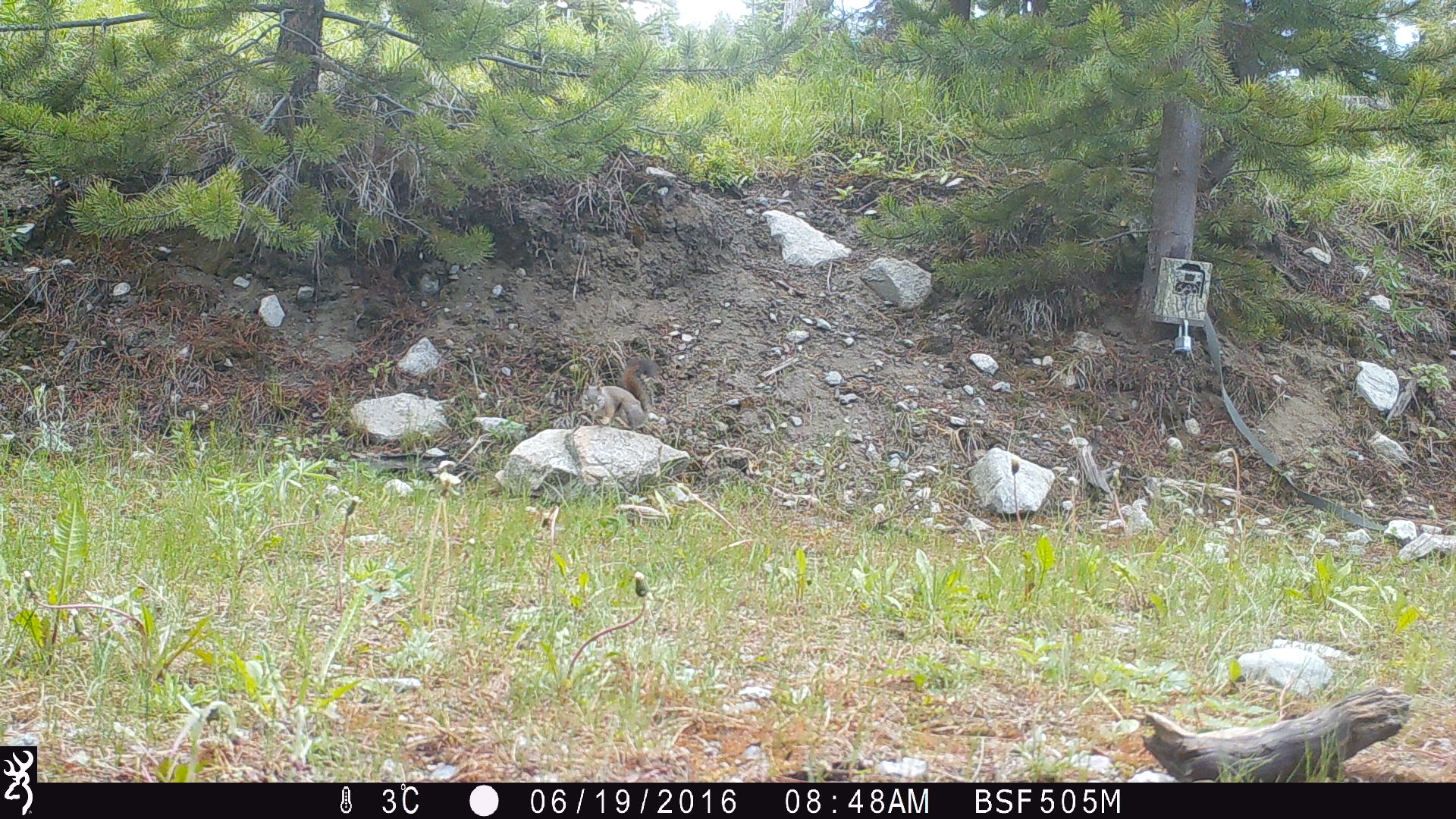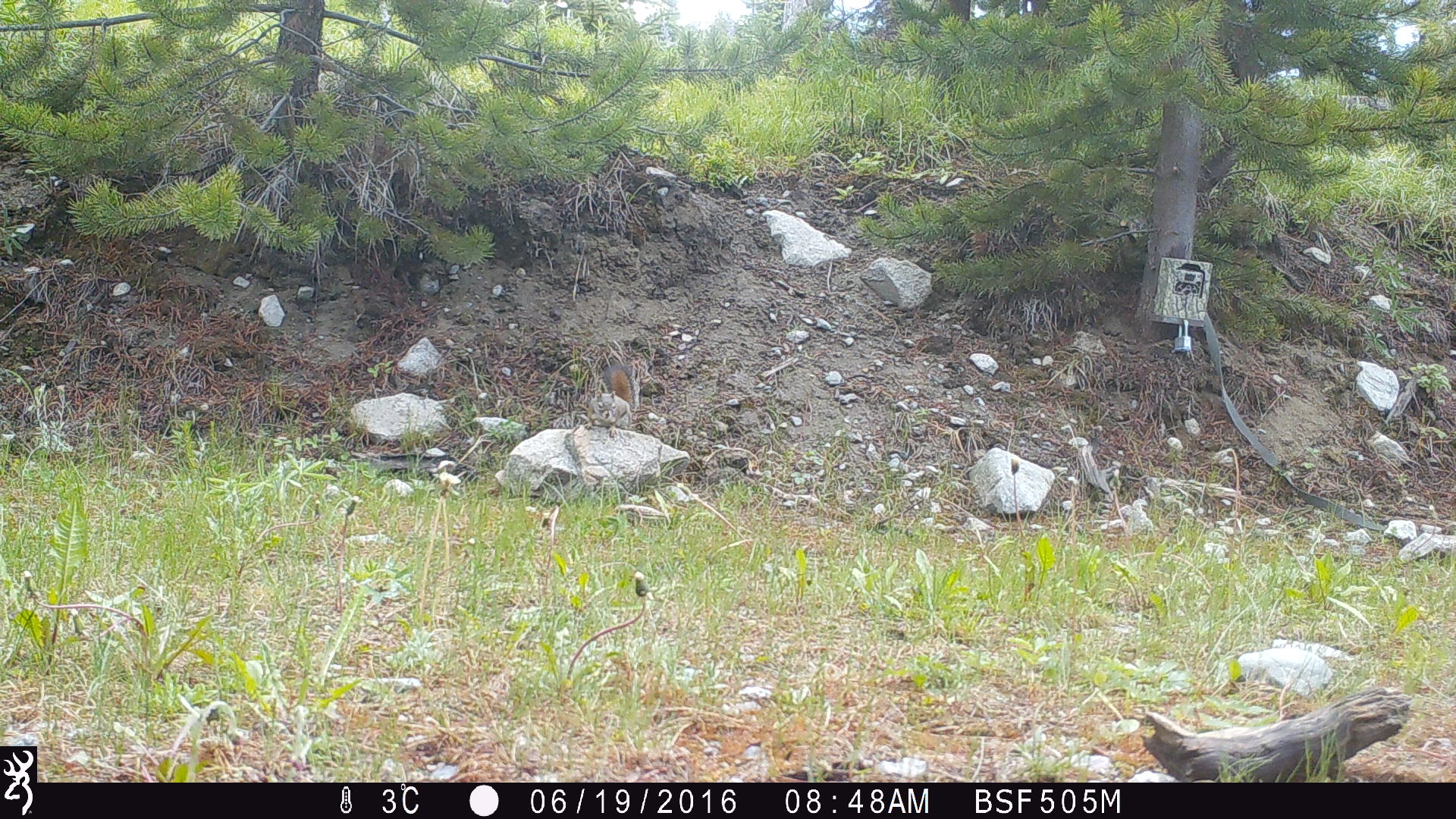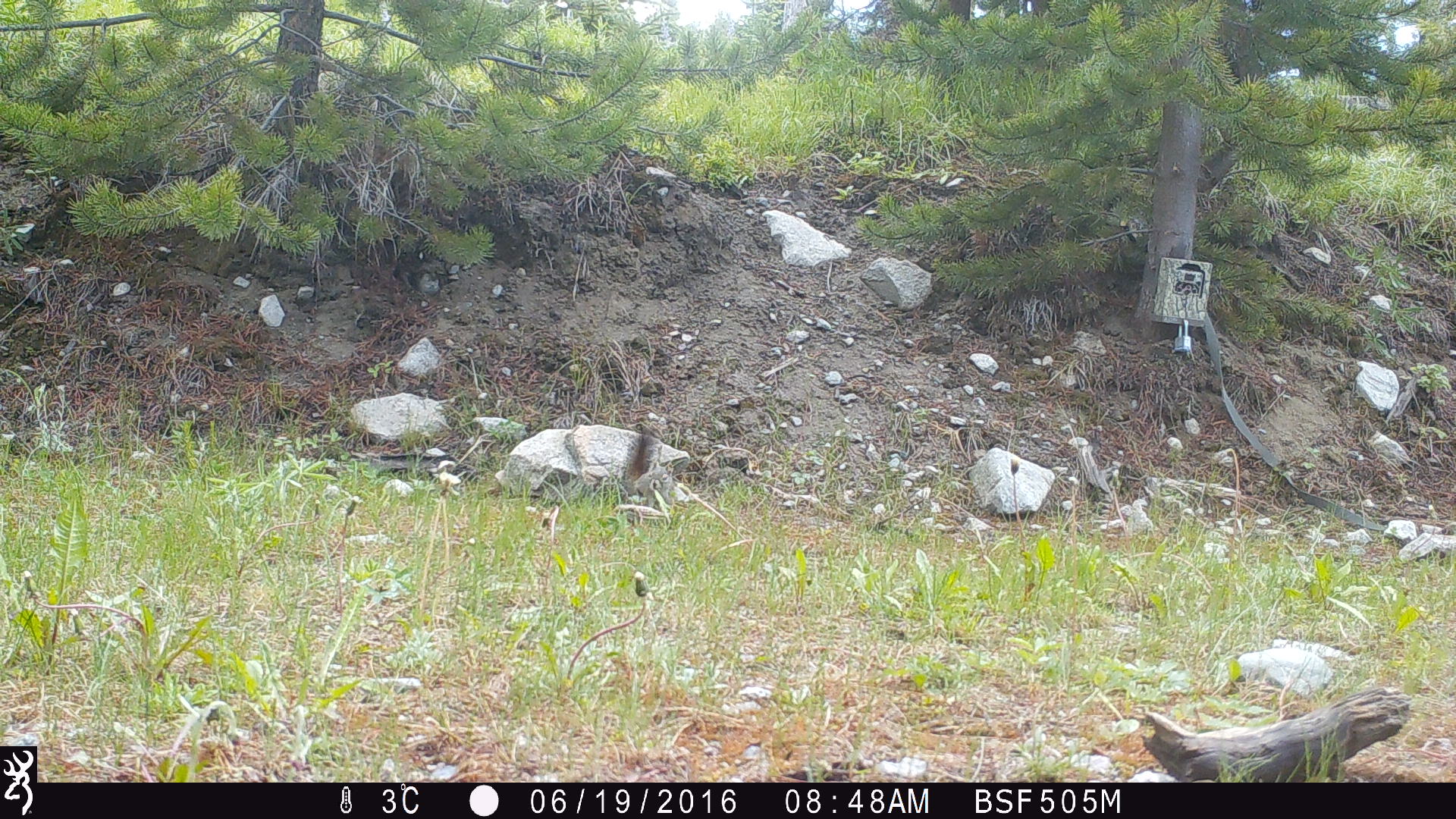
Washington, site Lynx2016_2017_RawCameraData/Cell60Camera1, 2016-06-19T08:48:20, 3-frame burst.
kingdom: Animalia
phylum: Chordata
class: Mammalia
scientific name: Mammalia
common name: small mammal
Small mammal (Mammalia). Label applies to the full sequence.